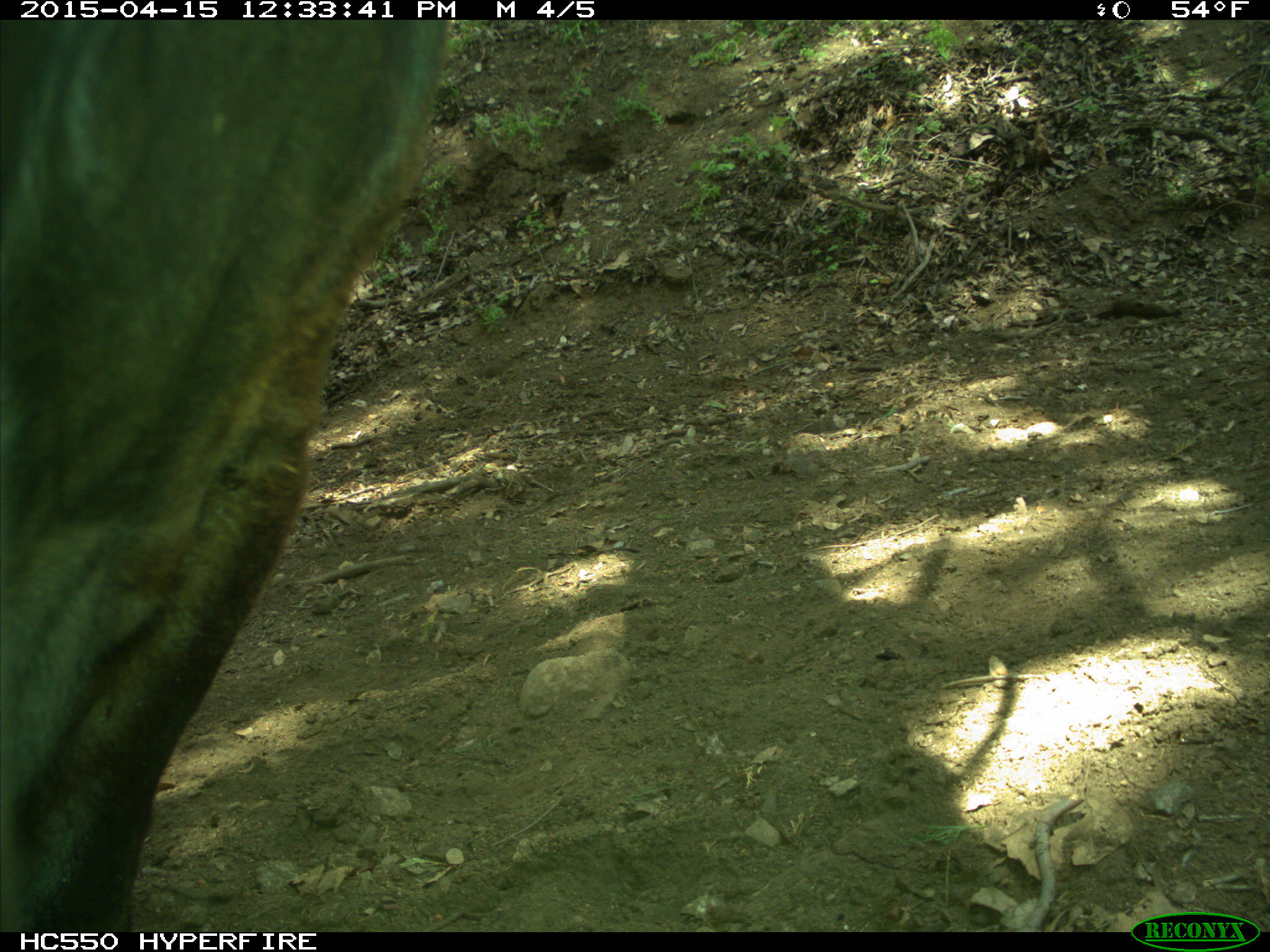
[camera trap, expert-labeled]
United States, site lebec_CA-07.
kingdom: Animalia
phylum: Chordata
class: Mammalia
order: Artiodactyla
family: Bovidae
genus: Bos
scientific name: Bos taurus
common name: domestic cow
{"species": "Bos taurus (domestic cow)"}